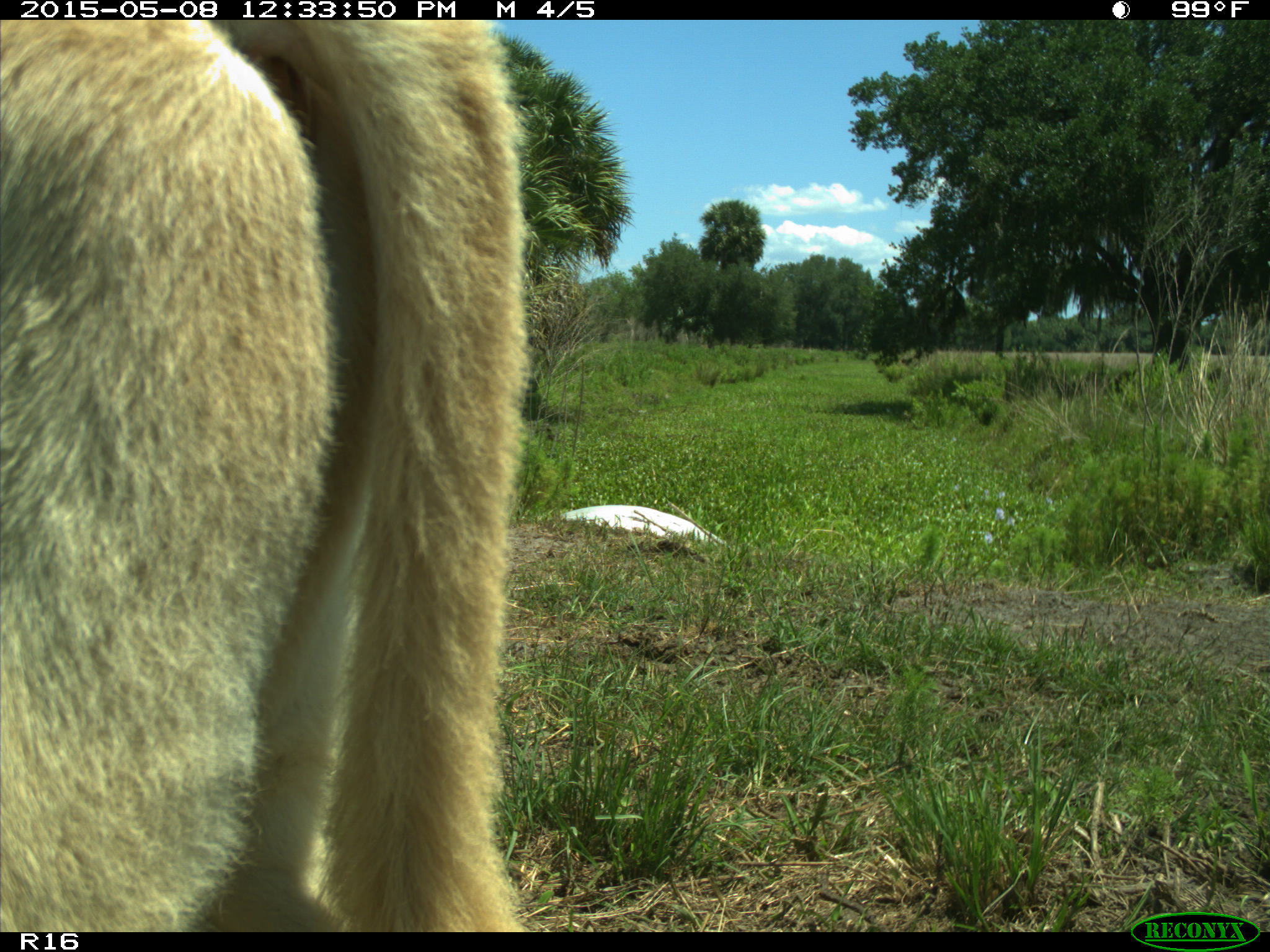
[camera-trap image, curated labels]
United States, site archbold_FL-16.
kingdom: Animalia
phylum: Chordata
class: Mammalia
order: Artiodactyla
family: Bovidae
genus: Bos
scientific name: Bos taurus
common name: domestic cow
Bos taurus (domestic cow).